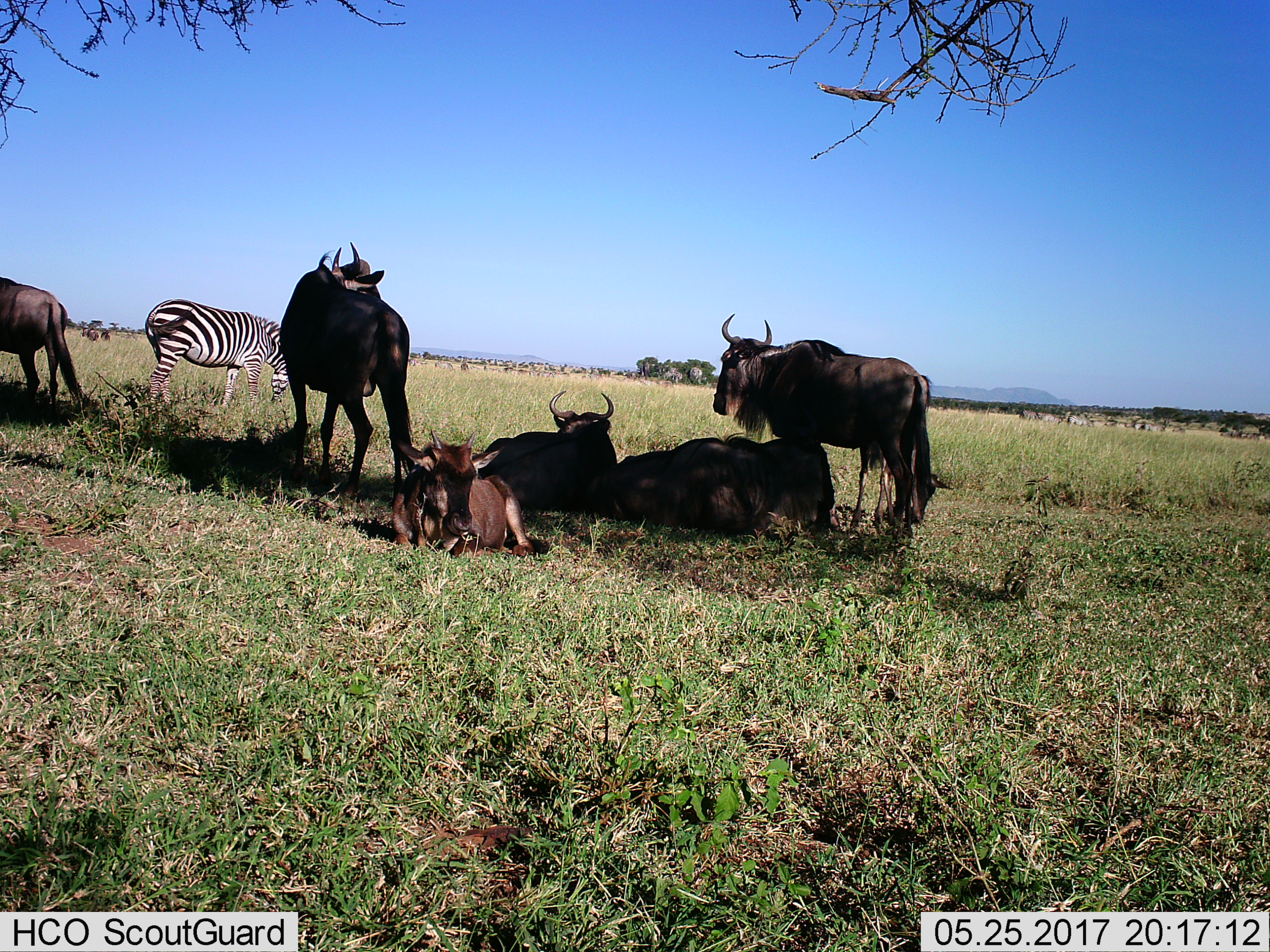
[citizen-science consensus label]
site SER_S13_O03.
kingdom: Animalia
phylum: Chordata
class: Mammalia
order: Artiodactyla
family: Bovidae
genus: Connochaetes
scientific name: Connochaetes taurinus taurinus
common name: blue wildebeest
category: wildebeestblue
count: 6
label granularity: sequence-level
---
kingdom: Animalia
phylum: Chordata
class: Mammalia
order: Perissodactyla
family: Equidae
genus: Equus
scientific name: Equus quagga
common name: plains zebra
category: zebraplains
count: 2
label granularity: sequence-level